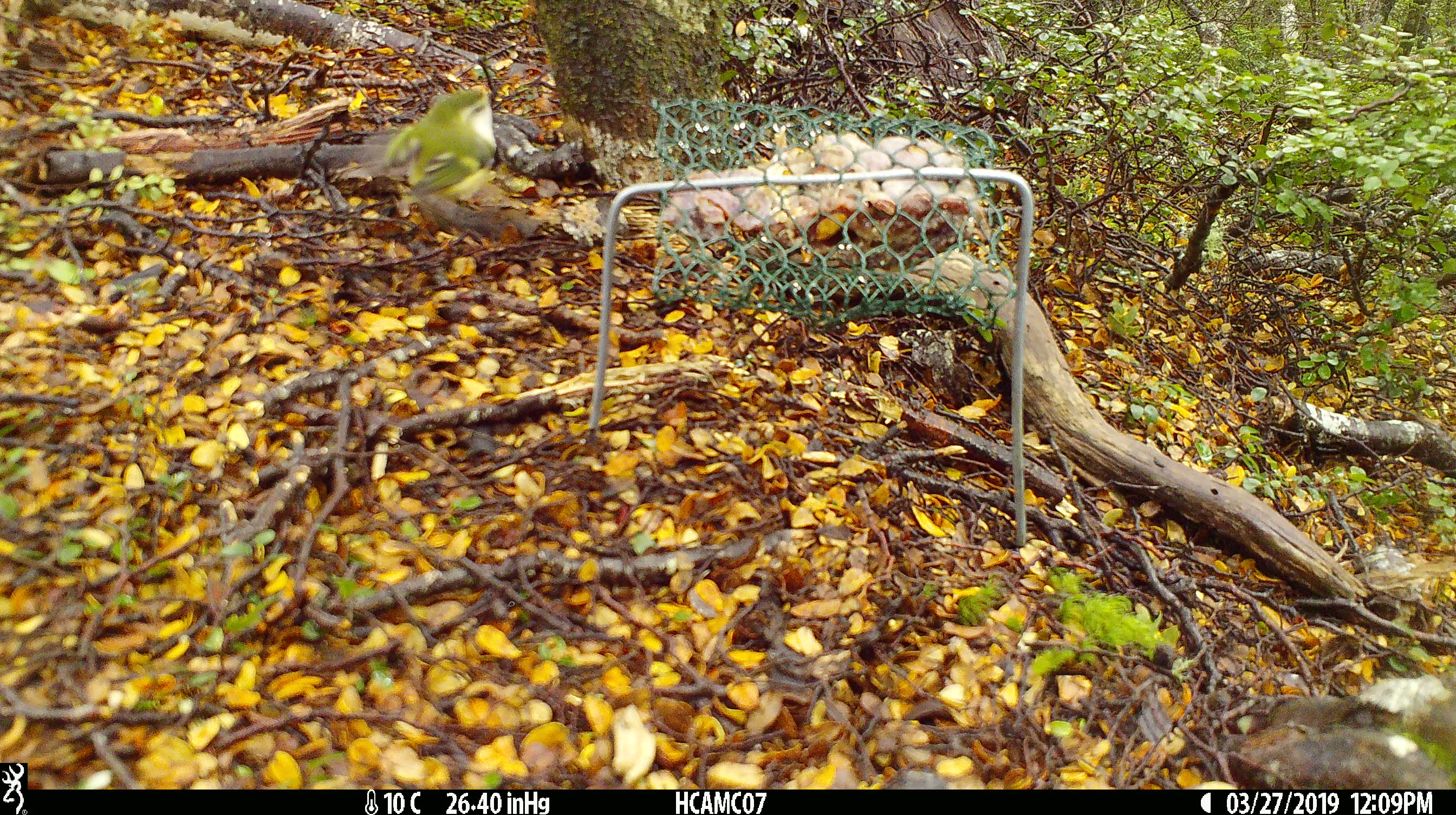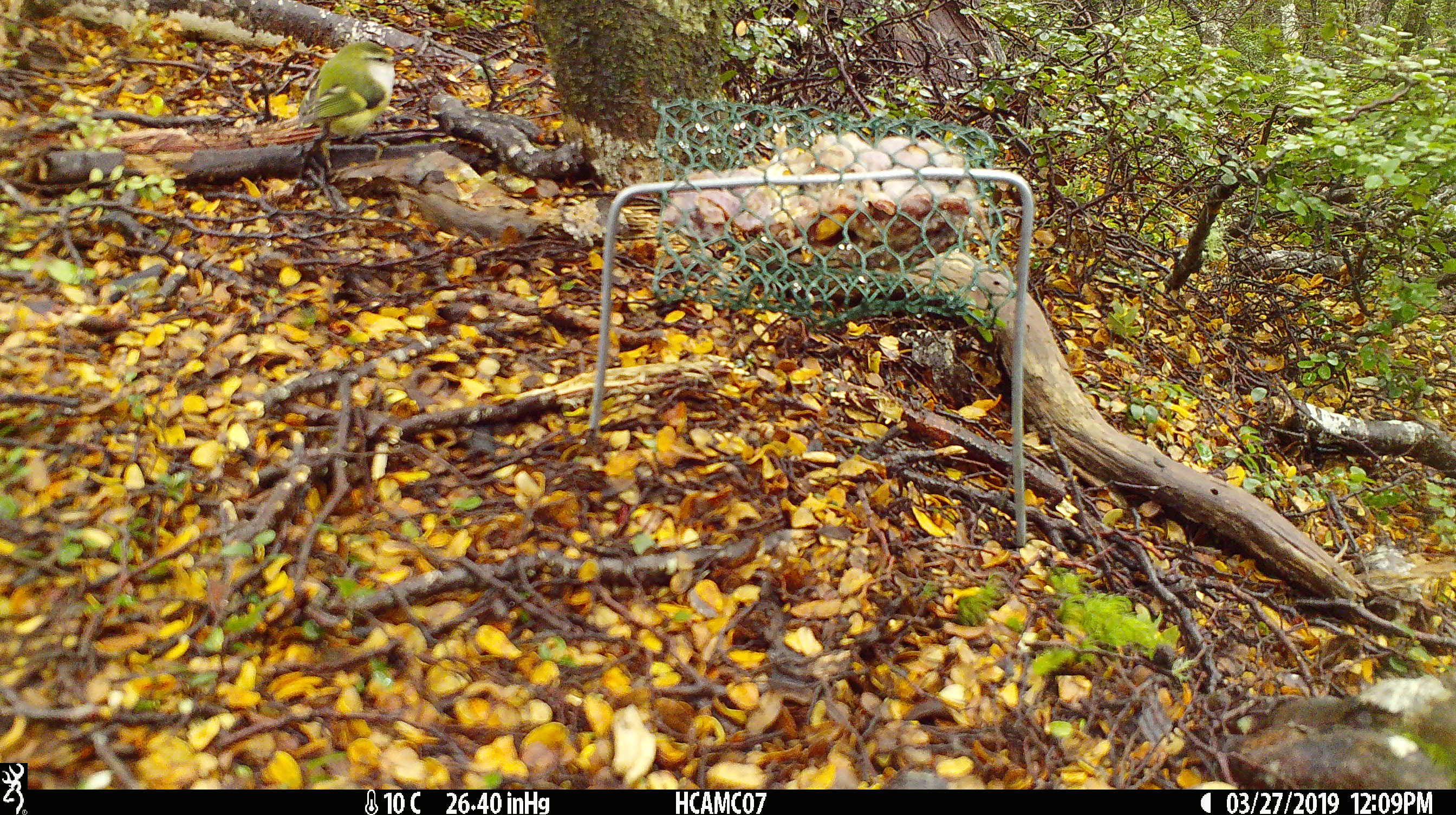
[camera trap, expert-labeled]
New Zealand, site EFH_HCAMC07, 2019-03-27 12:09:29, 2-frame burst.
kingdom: Animalia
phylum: Chordata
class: Aves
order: Passeriformes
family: Acanthisittidae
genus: Acanthisitta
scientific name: Acanthisitta chloris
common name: rifleman